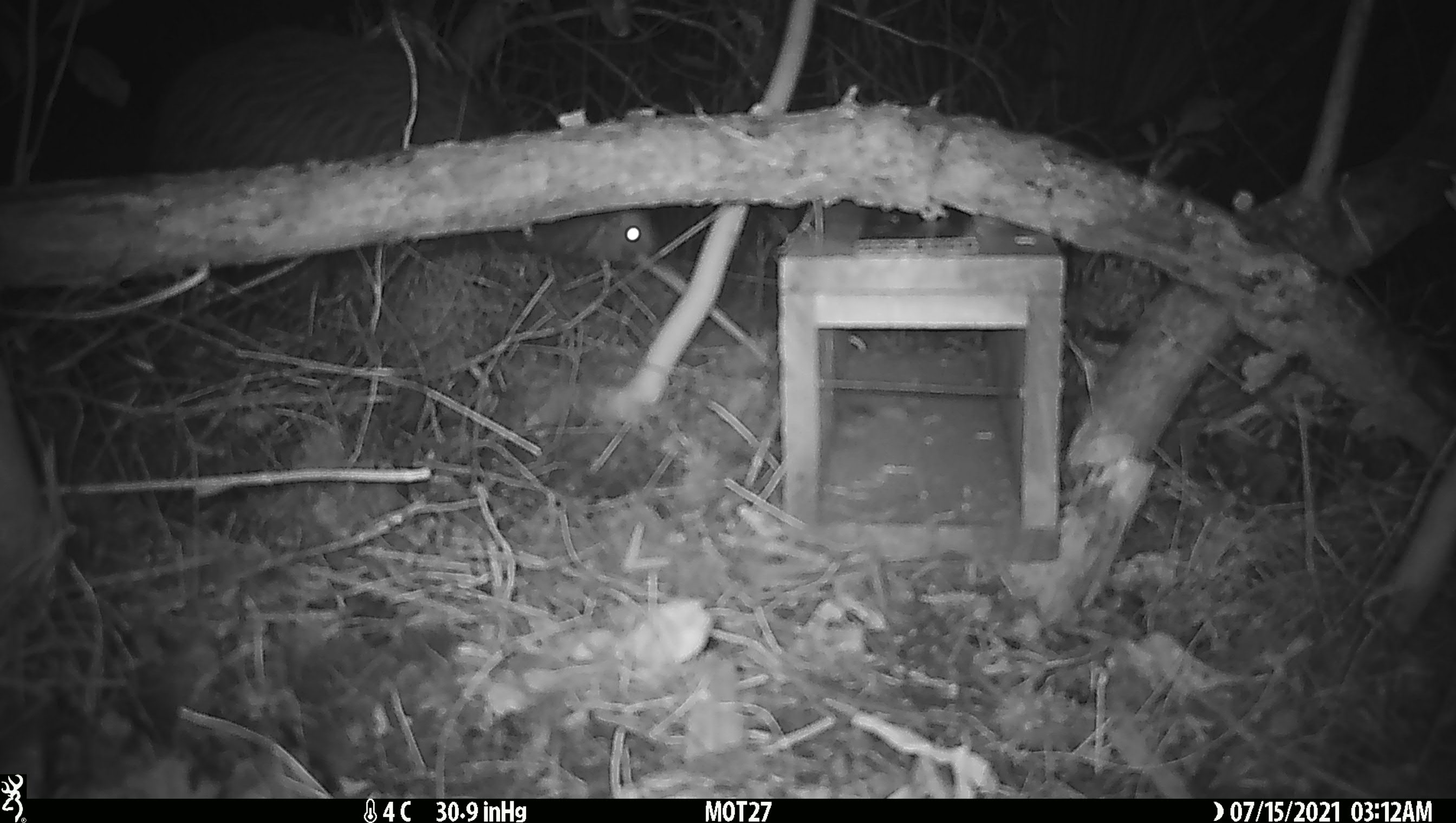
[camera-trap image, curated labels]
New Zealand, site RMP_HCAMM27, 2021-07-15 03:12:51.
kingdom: Animalia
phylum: Chordata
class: Aves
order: Apterygiformes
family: Apterygidae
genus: Apteryx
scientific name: Apteryx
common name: kiwi